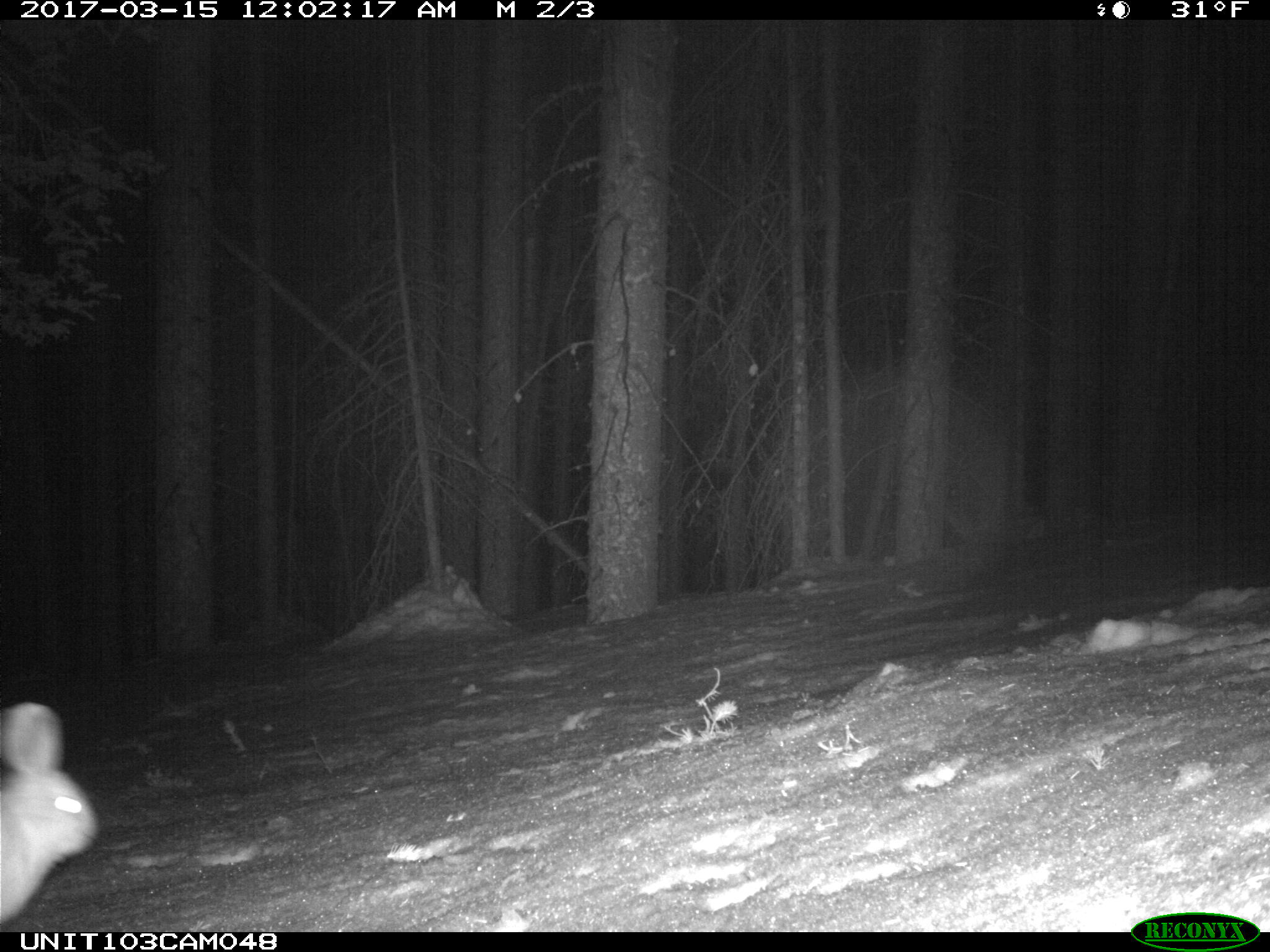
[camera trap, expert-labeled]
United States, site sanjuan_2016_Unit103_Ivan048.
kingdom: Animalia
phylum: Chordata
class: Mammalia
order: Lagomorpha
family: Leporidae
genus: Lepus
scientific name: Lepus americanus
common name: snowshoe hare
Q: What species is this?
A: Lepus americanus (snowshoe hare).